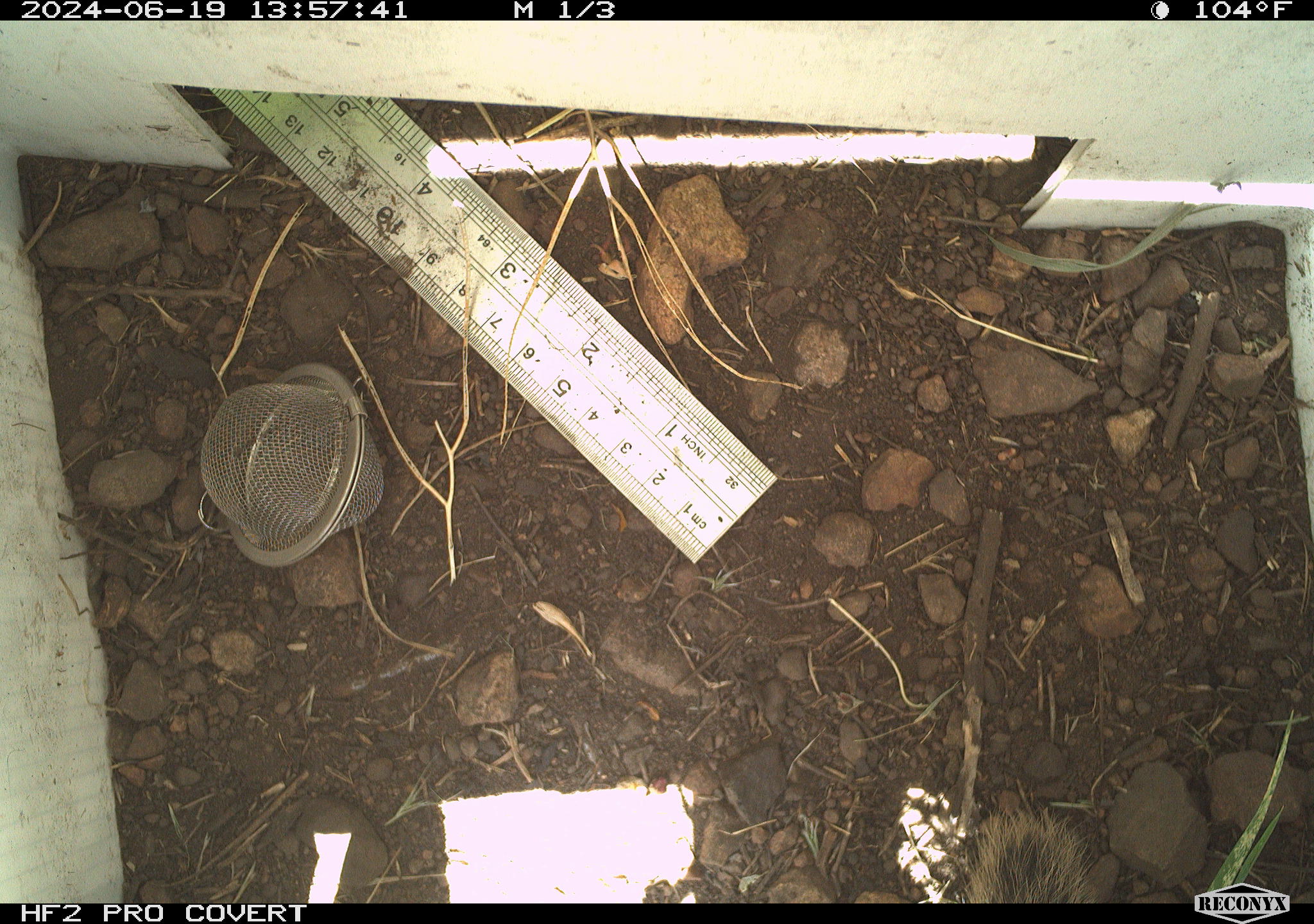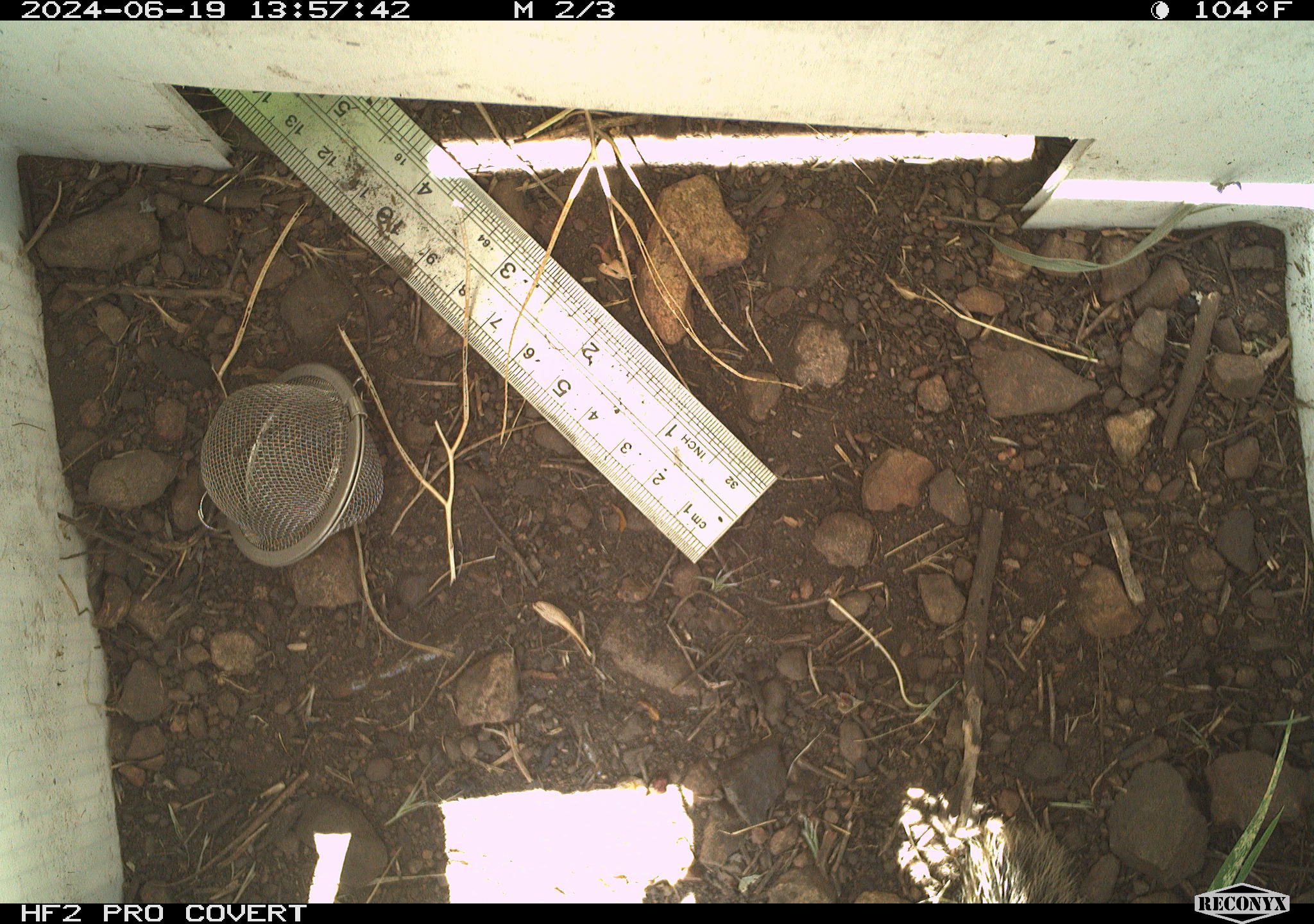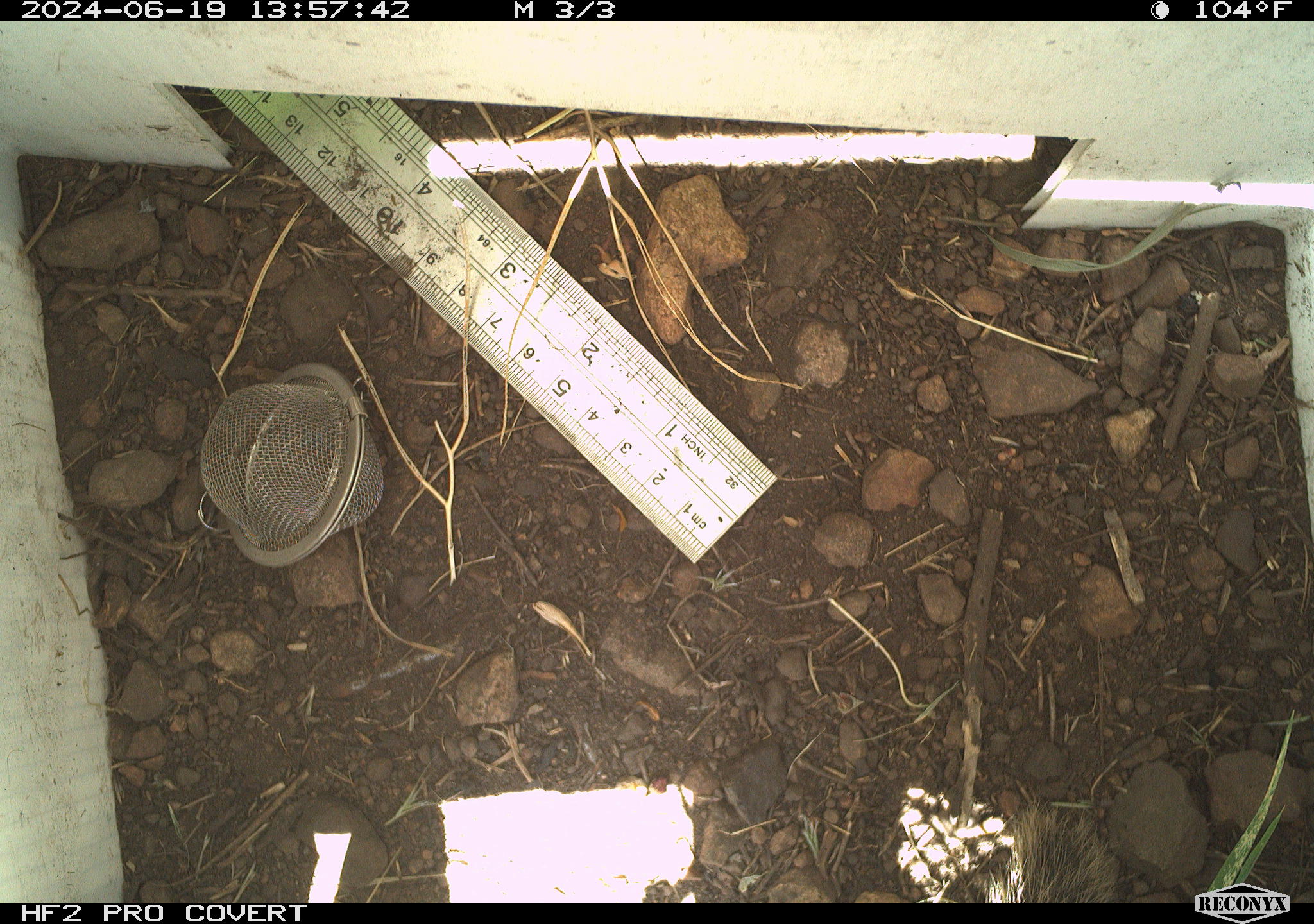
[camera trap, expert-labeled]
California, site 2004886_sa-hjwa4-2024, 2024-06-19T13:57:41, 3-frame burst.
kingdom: Animalia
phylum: Chordata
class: Mammalia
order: Rodentia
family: Sciuridae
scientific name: Sciuridae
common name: squirrels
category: sciuridae family